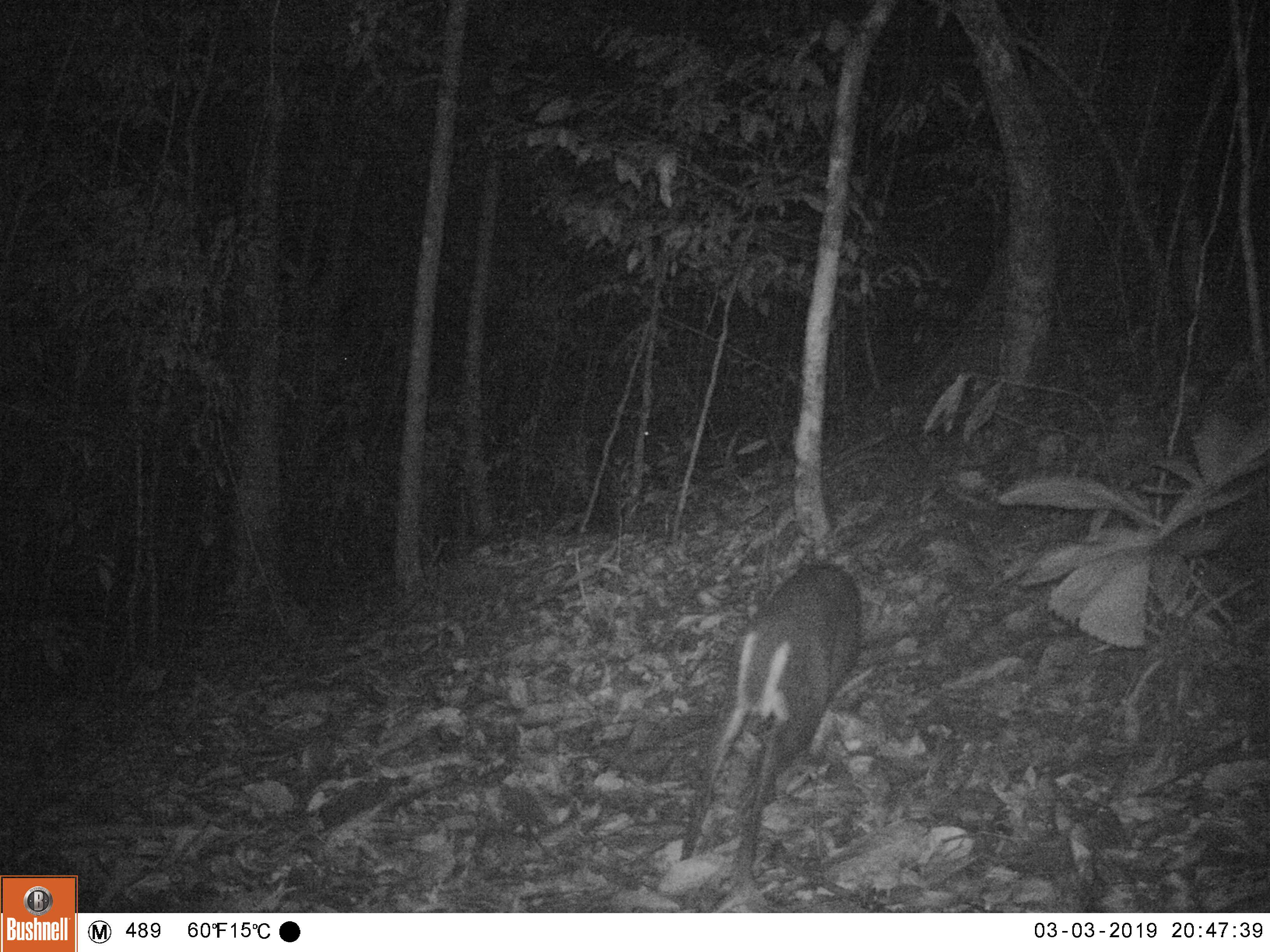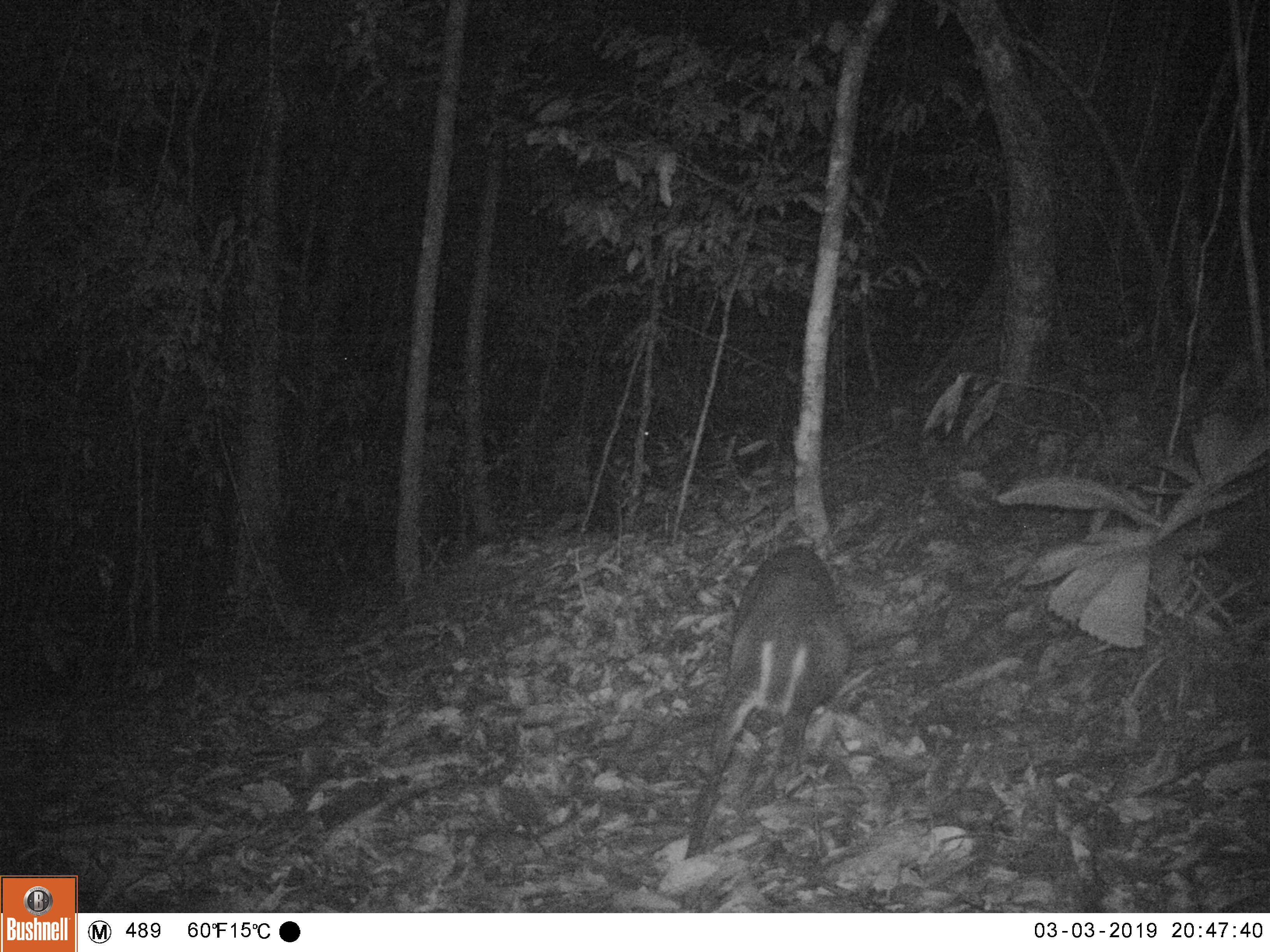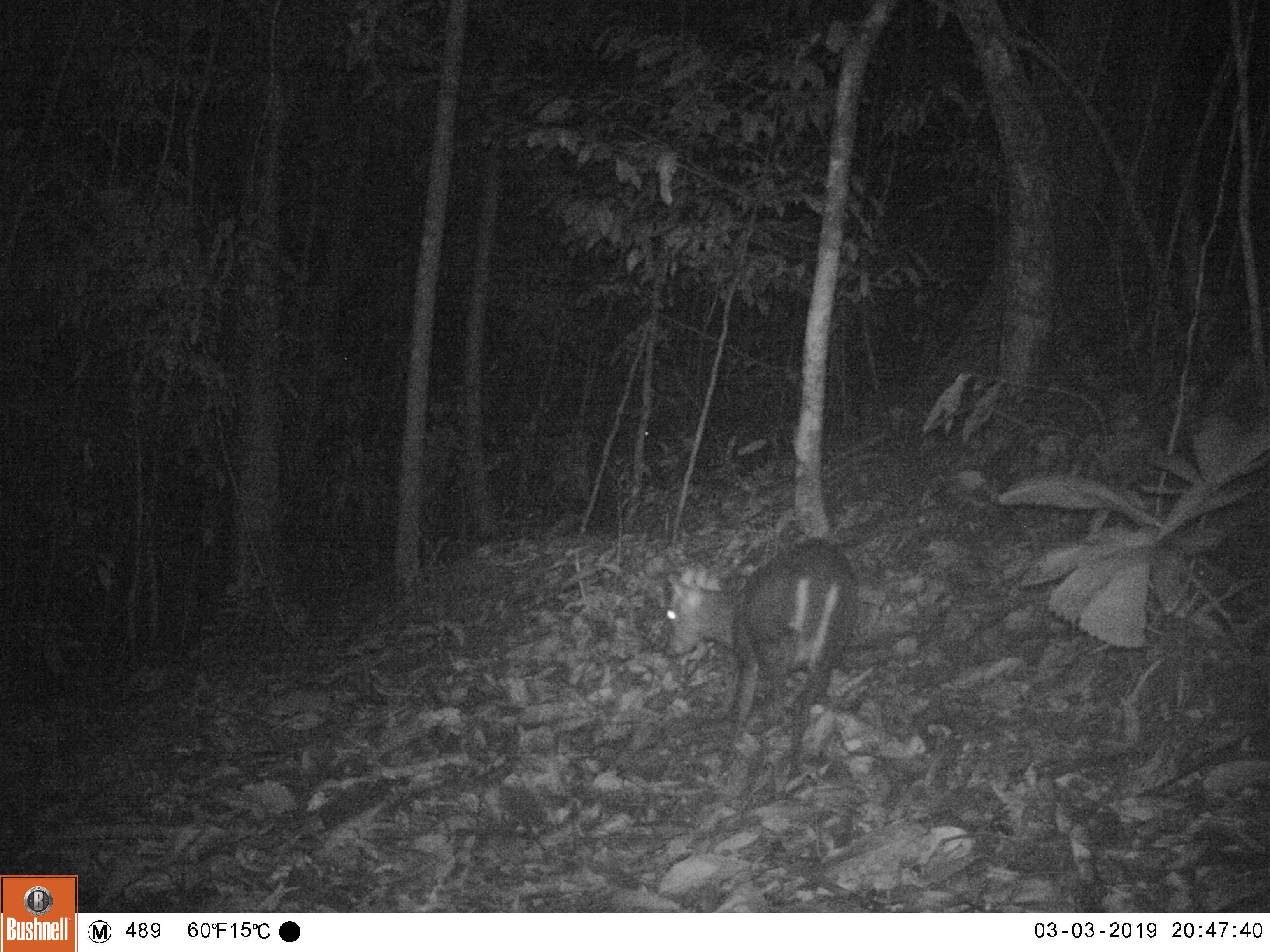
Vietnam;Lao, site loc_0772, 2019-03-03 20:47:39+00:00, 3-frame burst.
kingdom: Animalia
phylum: Chordata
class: Mammalia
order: Artiodactyla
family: Cervidae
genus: Muntiacus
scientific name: Muntiacus rooseveltorum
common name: roosevelt's muntjac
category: roosevelts muntjac group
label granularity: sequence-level